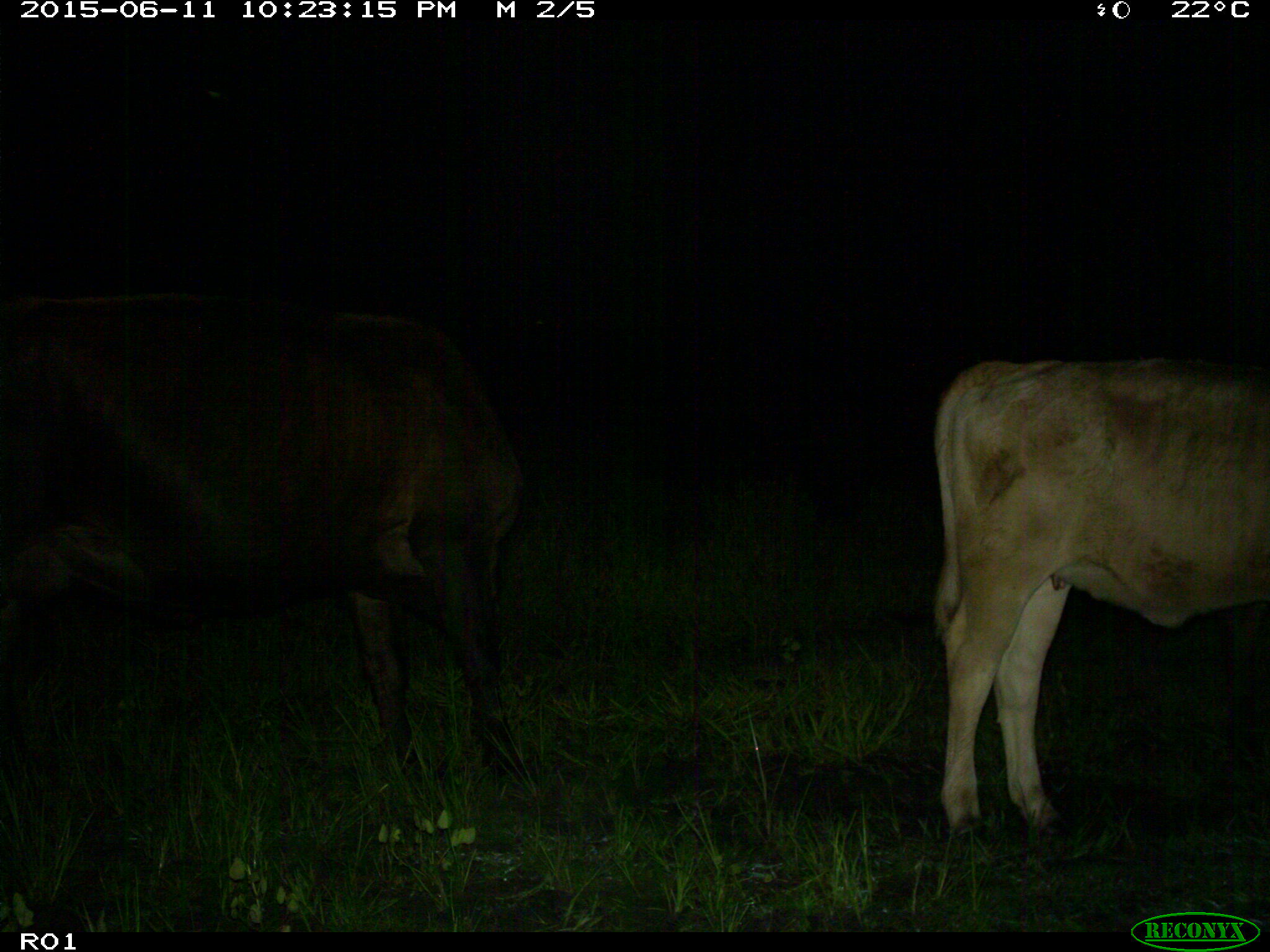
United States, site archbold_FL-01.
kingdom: Animalia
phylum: Chordata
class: Mammalia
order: Artiodactyla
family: Bovidae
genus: Bos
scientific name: Bos taurus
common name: domestic cow